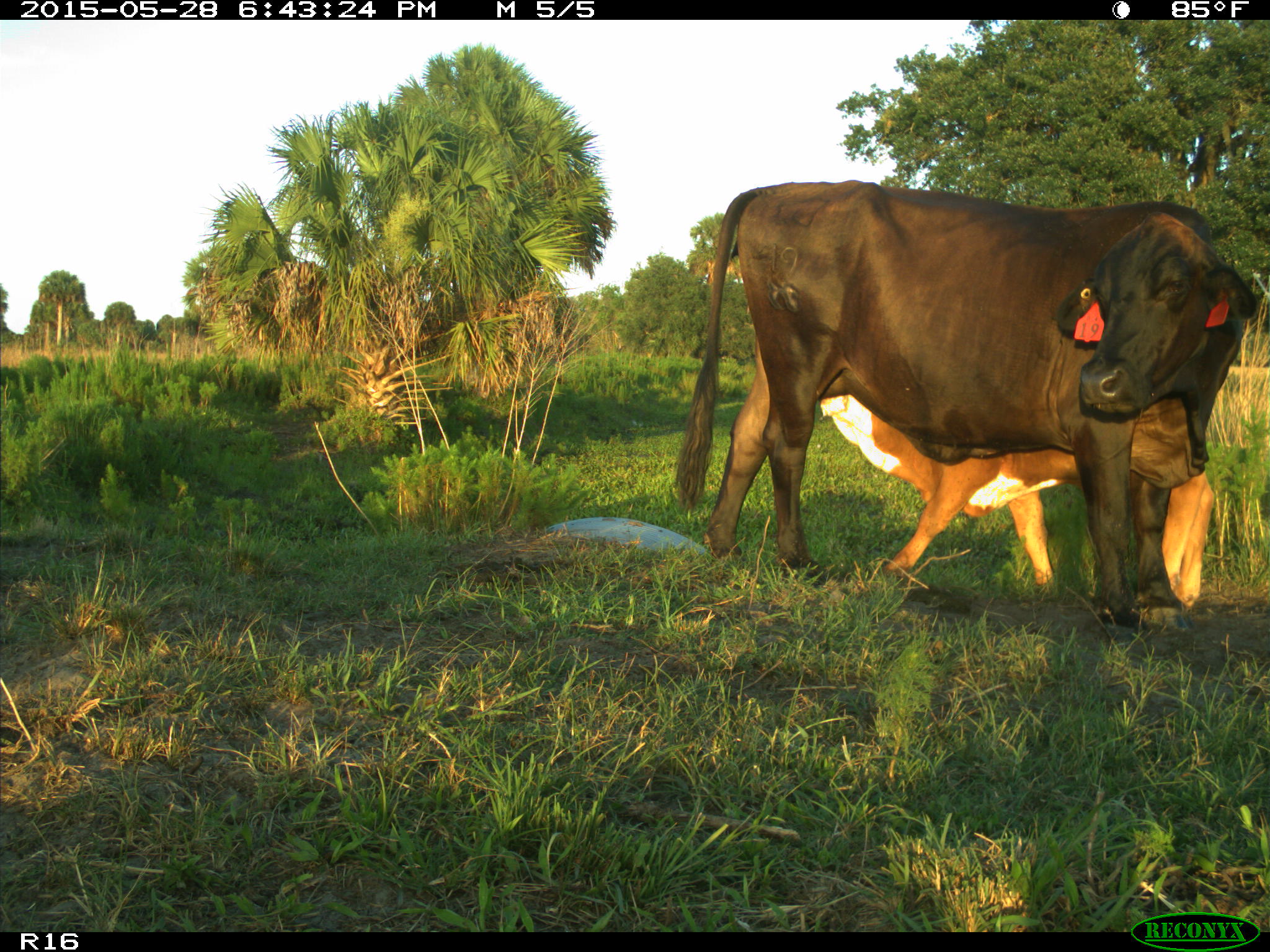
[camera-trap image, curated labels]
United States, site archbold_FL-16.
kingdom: Animalia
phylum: Chordata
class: Mammalia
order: Artiodactyla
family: Bovidae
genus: Bos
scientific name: Bos taurus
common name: domestic cow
Bos taurus (domestic cow).